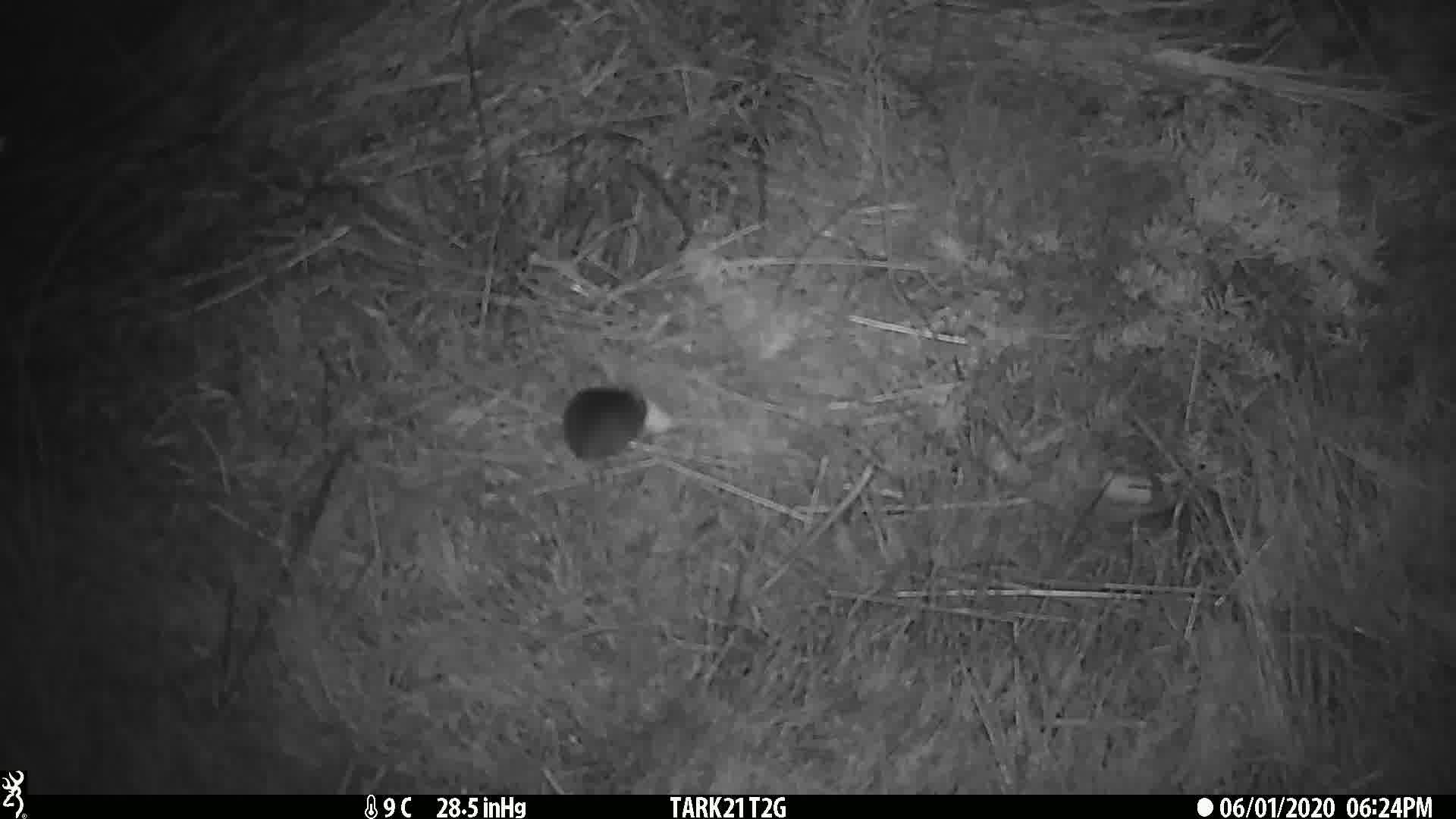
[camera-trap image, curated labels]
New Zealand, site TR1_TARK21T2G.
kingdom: Animalia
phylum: Chordata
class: Mammalia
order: Rodentia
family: Muridae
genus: Mus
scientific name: Mus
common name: mouse